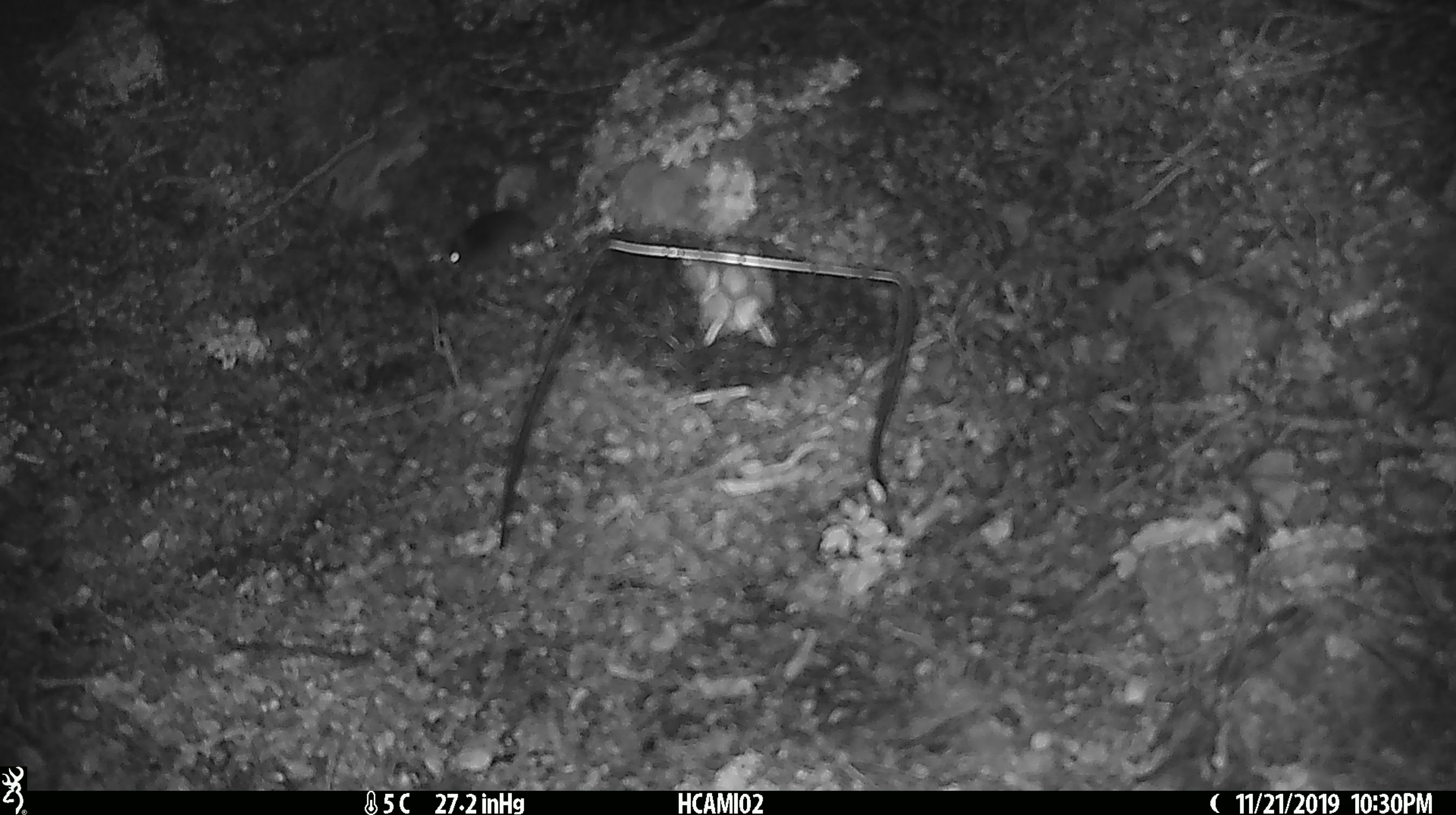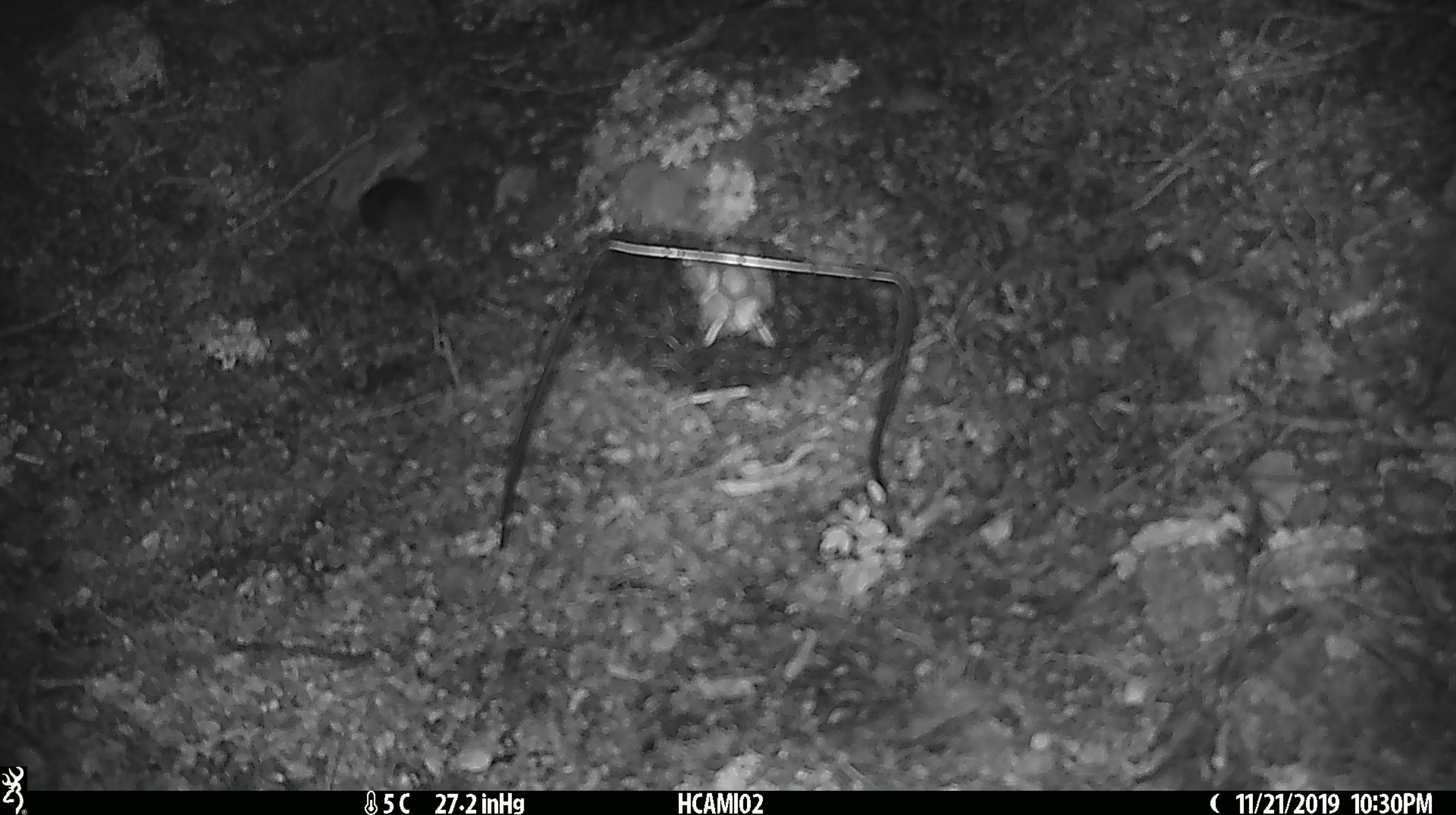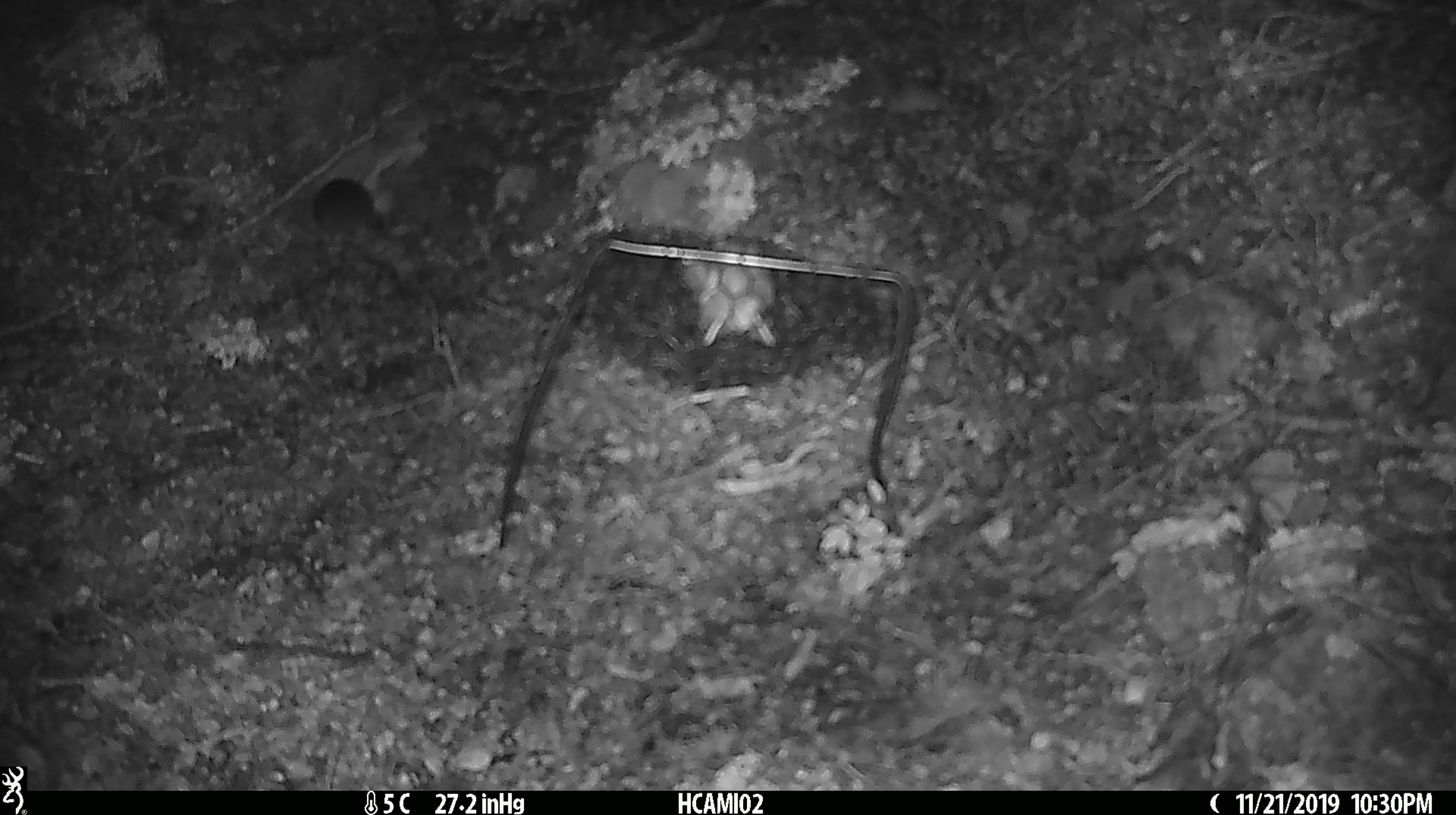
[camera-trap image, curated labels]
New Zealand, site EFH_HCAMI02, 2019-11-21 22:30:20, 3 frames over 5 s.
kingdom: Animalia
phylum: Chordata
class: Mammalia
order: Rodentia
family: Muridae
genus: Mus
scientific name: Mus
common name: mouse